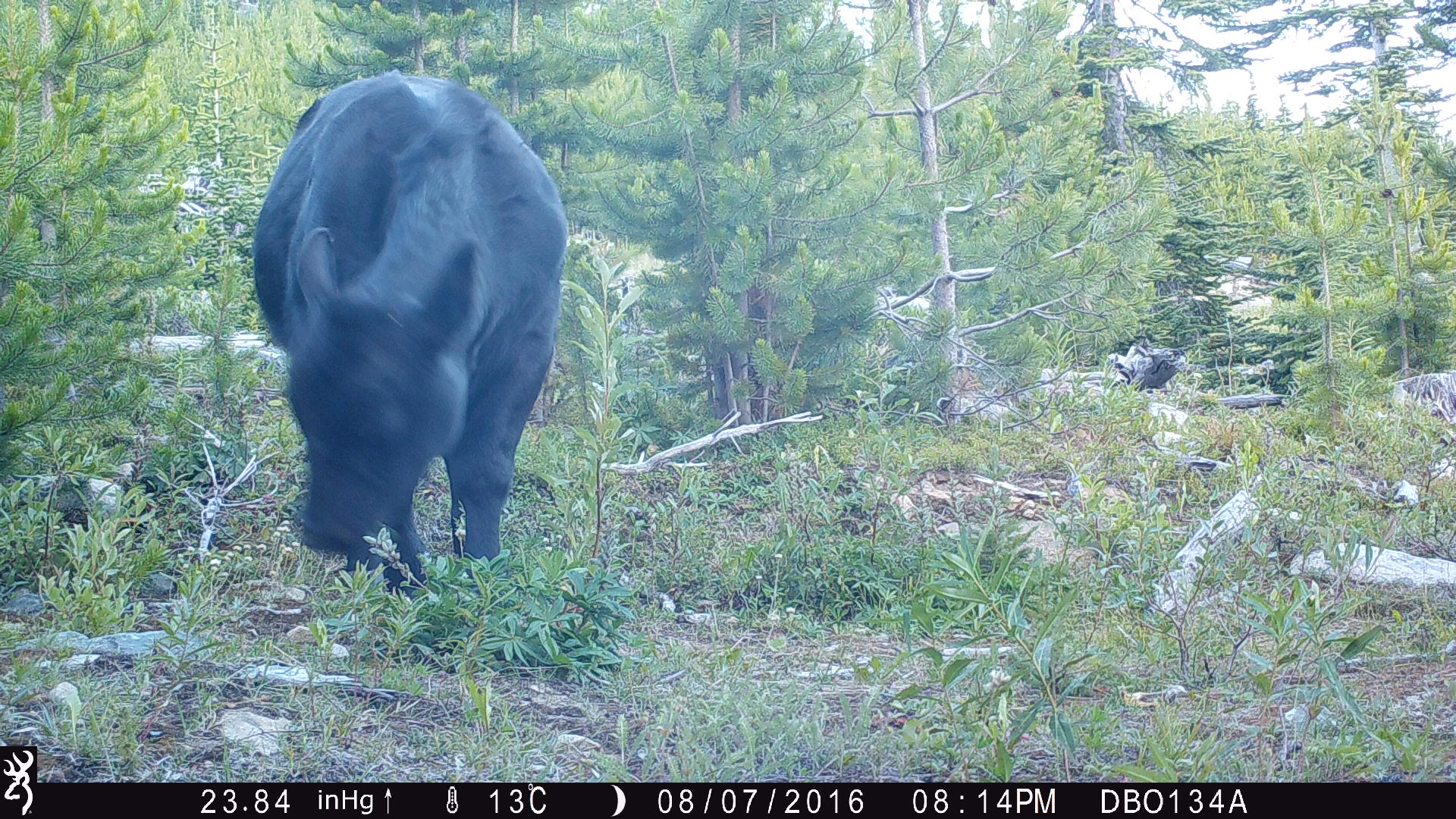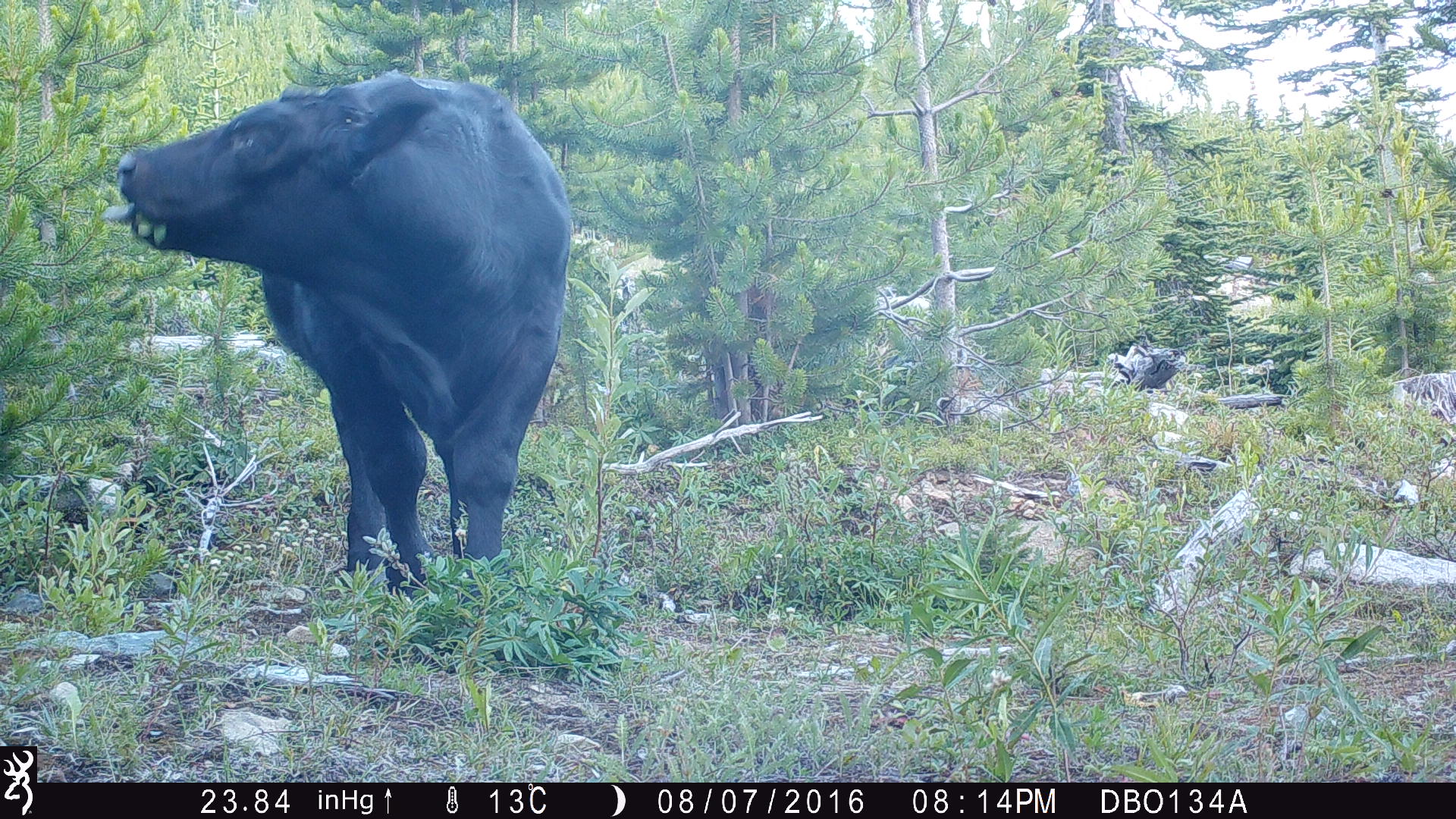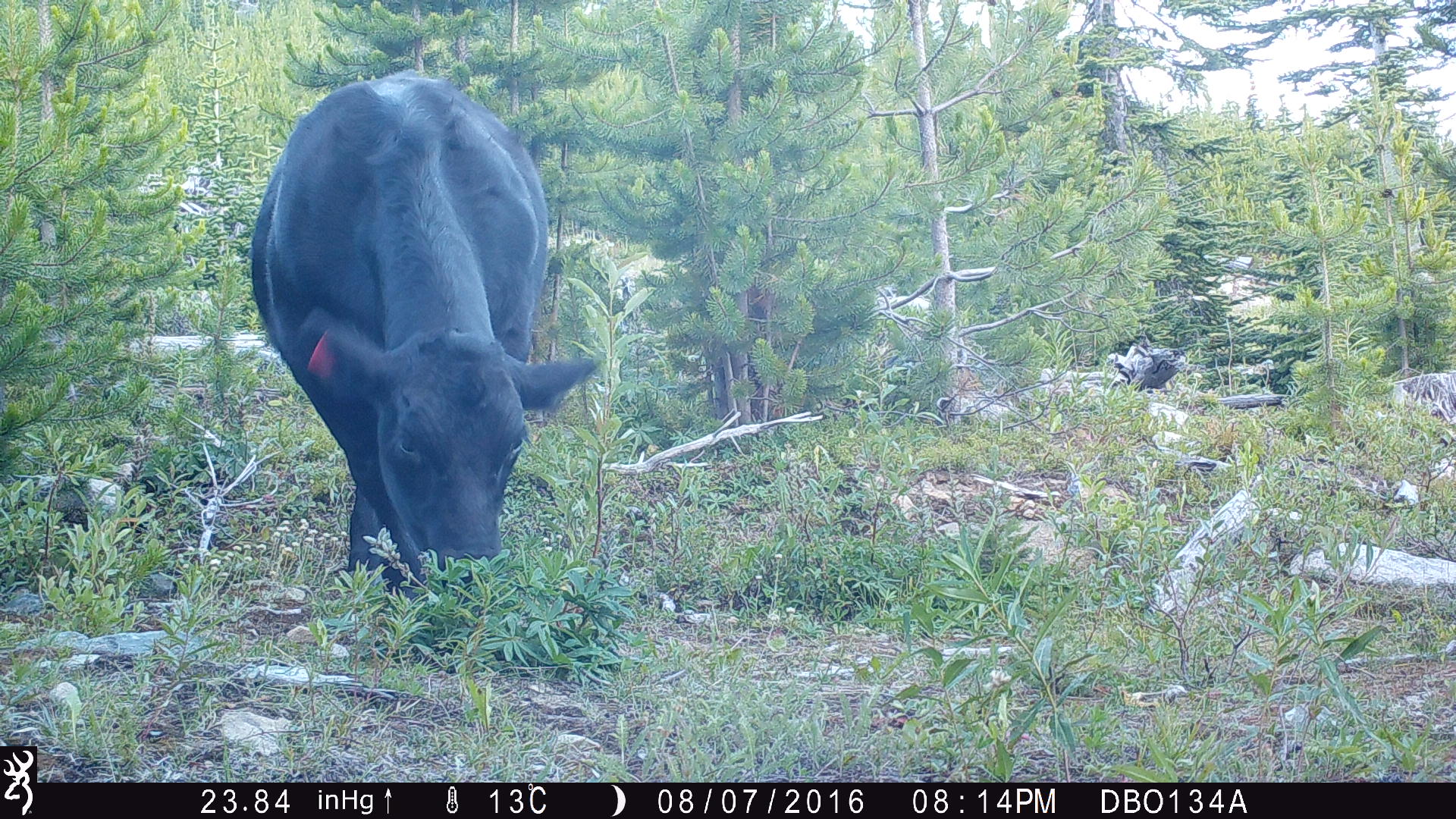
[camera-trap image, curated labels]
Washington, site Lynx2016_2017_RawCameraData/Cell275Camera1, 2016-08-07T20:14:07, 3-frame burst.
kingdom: Animalia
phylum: Chordata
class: Mammalia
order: Artiodactyla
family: Bovidae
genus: Bos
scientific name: Bos taurus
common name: domestic cattle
Domestic cattle (Bos taurus). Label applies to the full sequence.